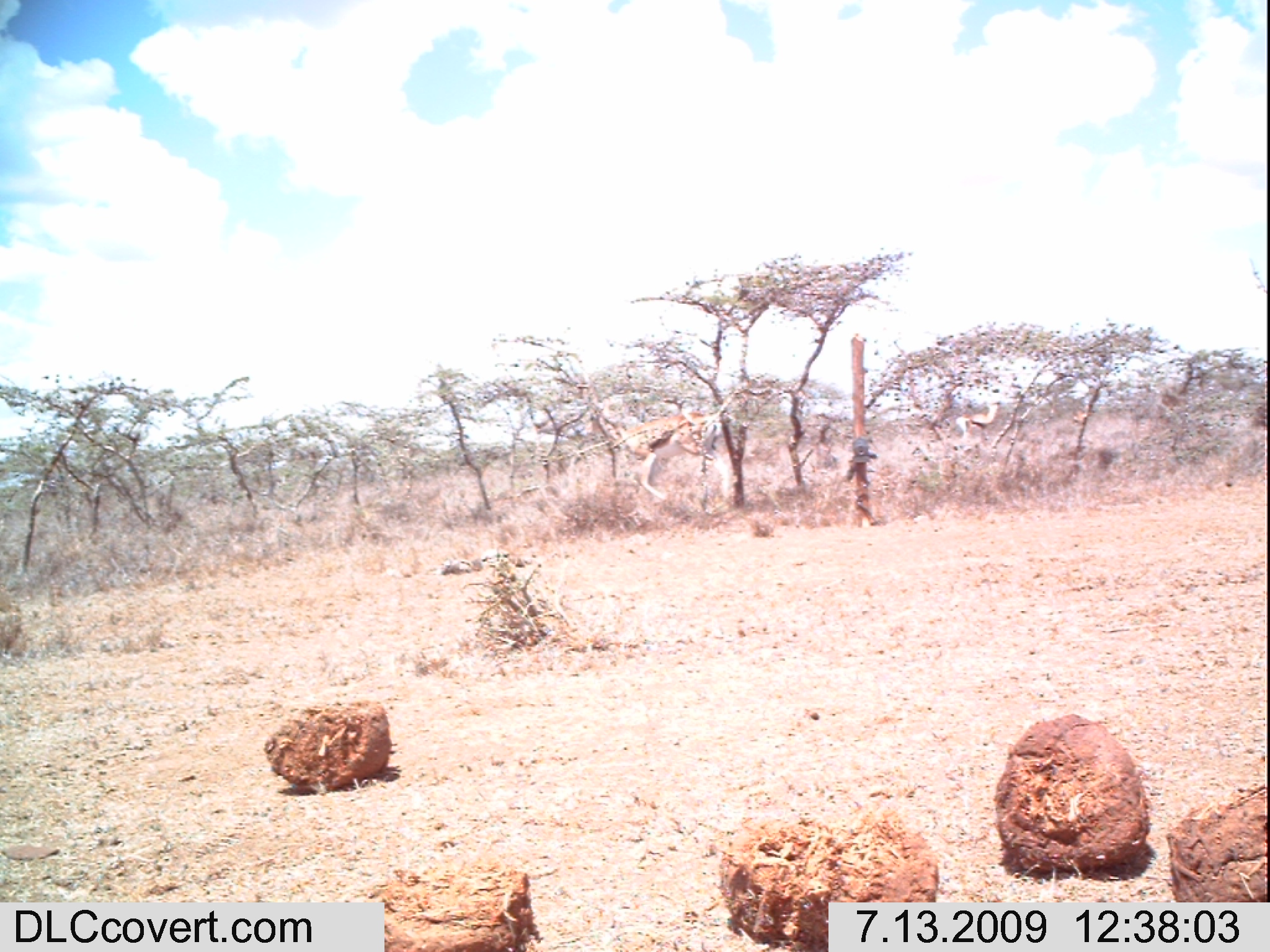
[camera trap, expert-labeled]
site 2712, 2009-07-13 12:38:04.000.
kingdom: Animalia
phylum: Chordata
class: Mammalia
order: Artiodactyla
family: Bovidae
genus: Nanger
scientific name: Nanger granti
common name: grant's gazelle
Nanger granti (grant's gazelle), count 2.